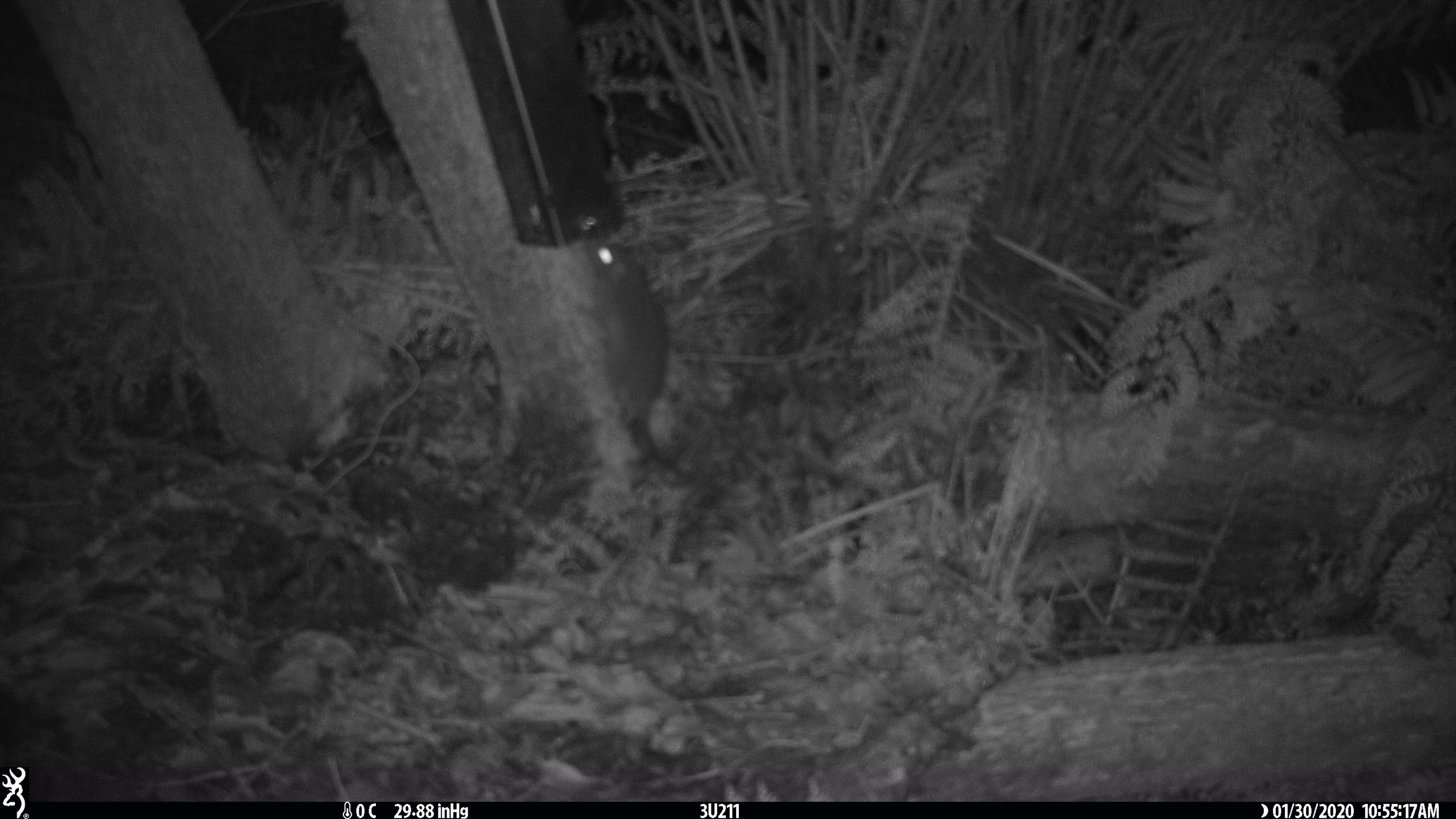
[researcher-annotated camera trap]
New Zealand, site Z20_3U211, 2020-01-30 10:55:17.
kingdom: Animalia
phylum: Chordata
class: Mammalia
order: Rodentia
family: Muridae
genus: Rattus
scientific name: Rattus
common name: rat